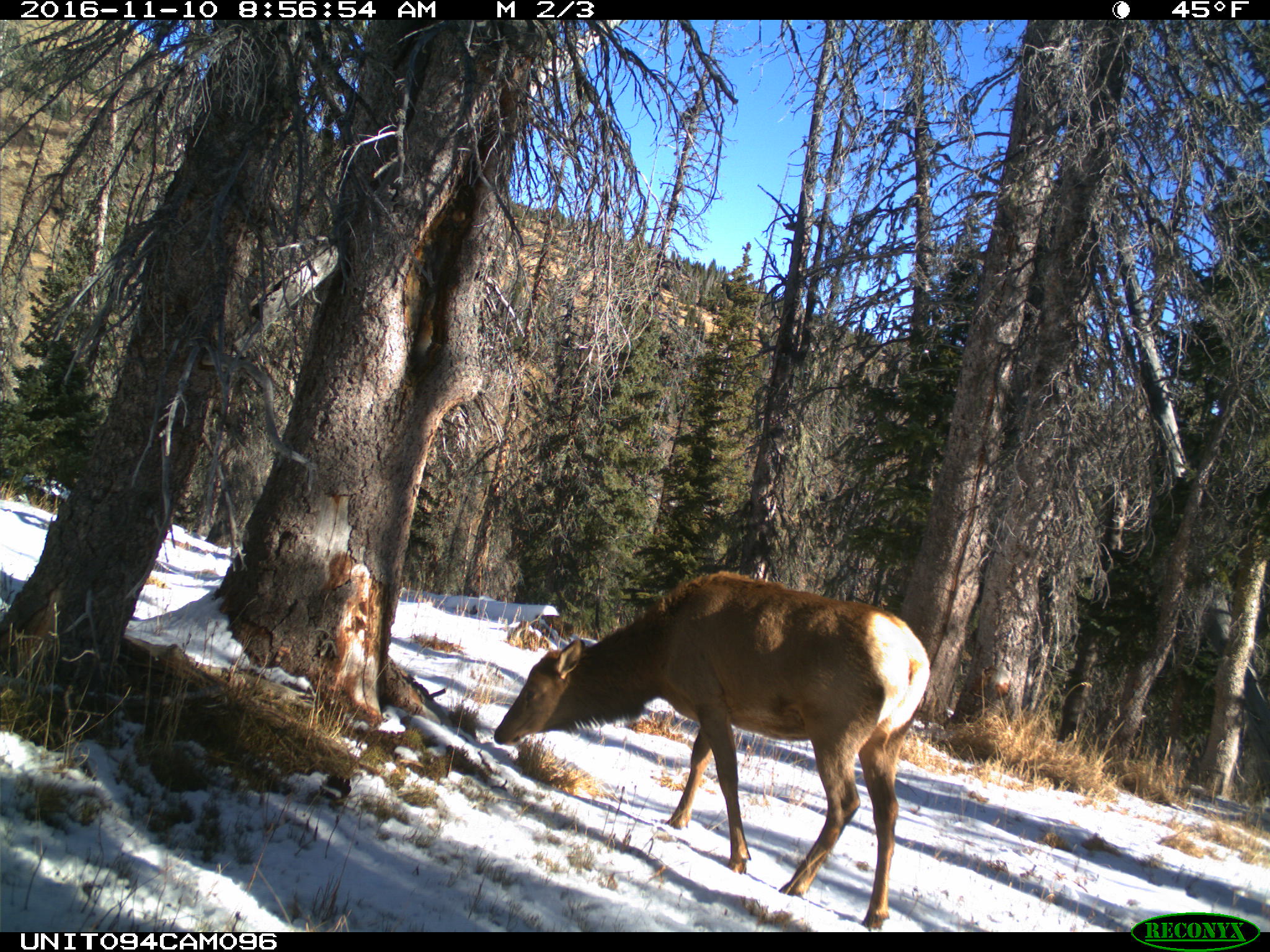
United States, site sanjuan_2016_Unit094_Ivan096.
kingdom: Animalia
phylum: Chordata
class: Mammalia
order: Artiodactyla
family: Cervidae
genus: Cervus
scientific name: Cervus elaphus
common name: red deer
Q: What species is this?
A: Cervus elaphus (red deer).